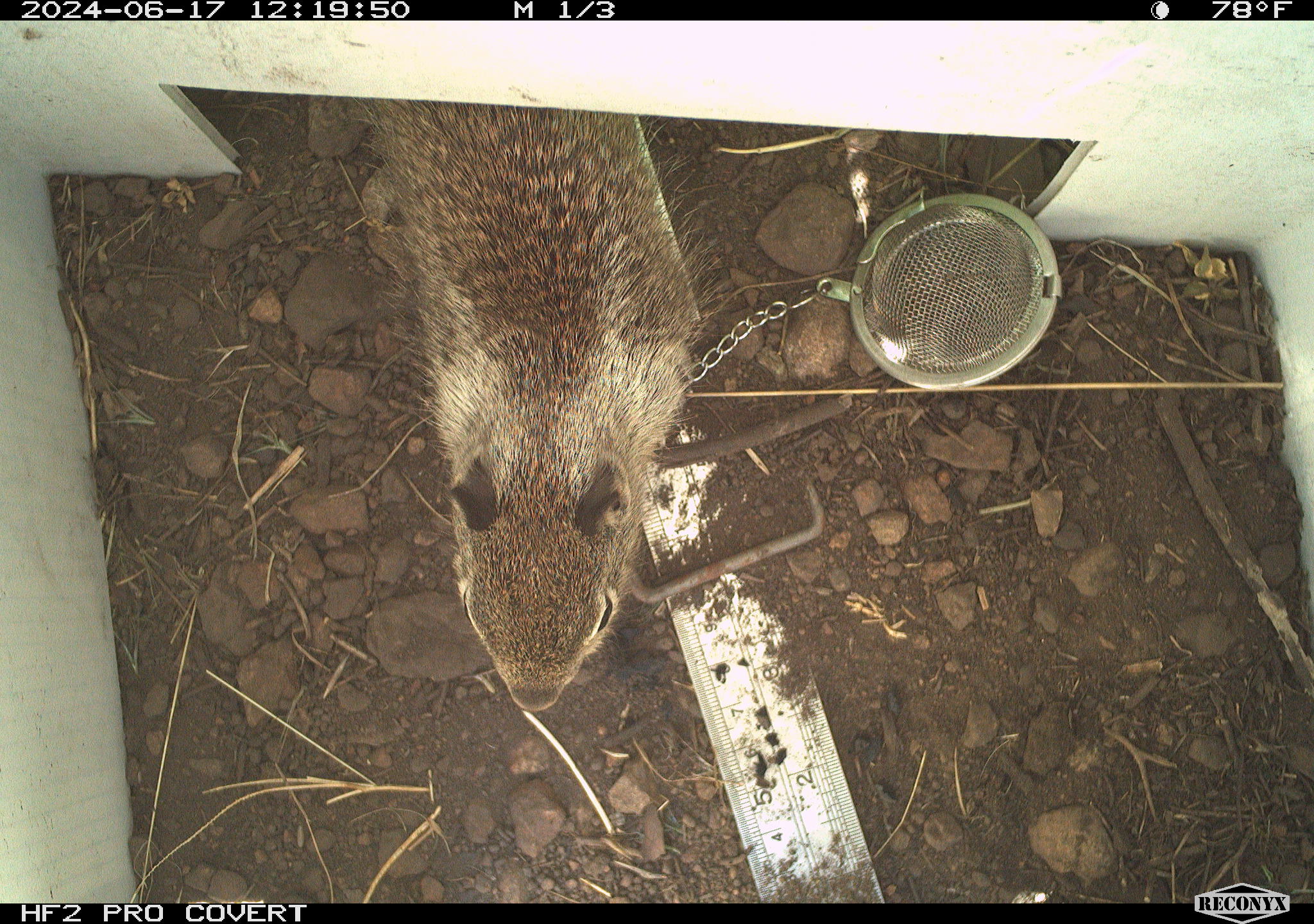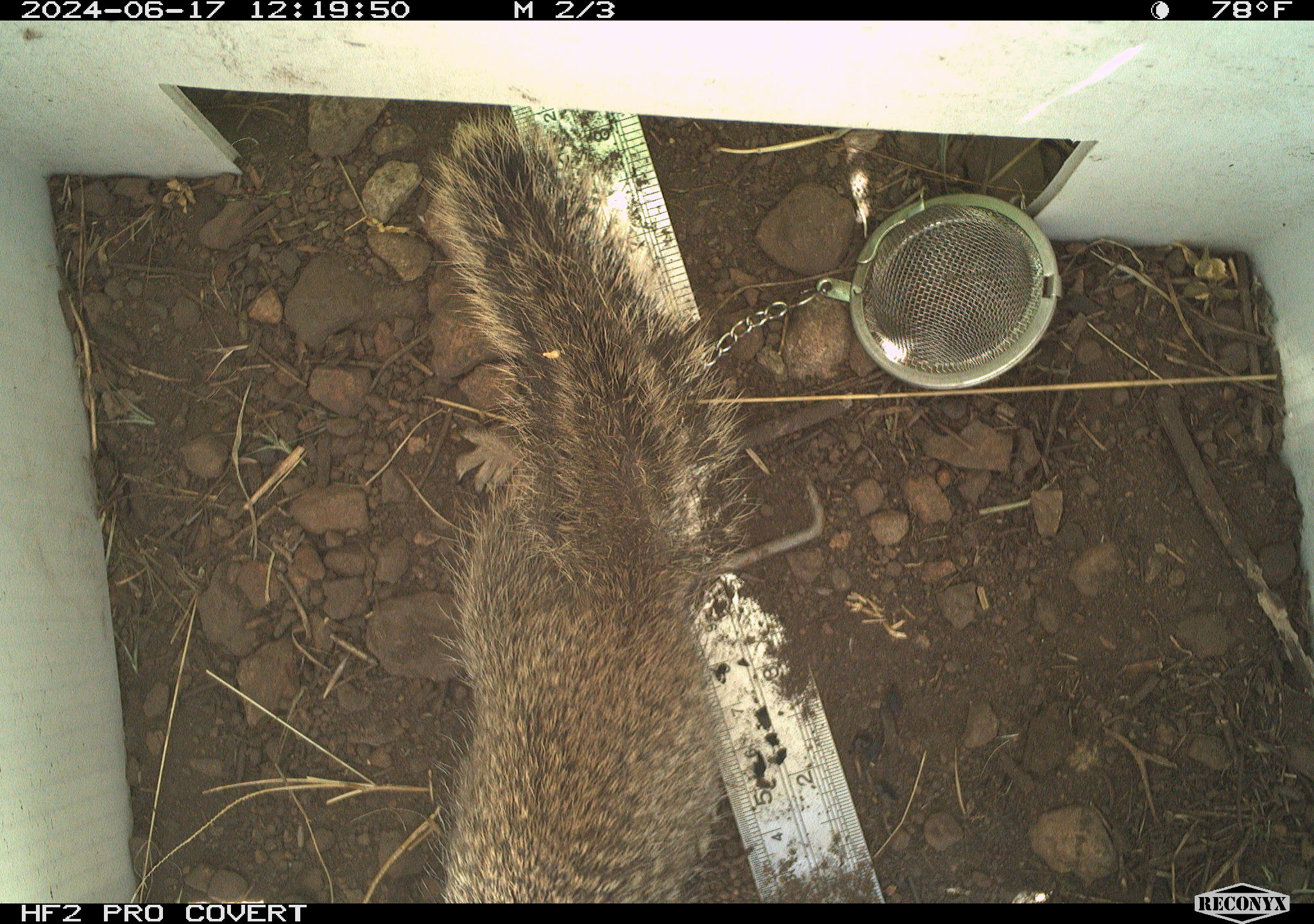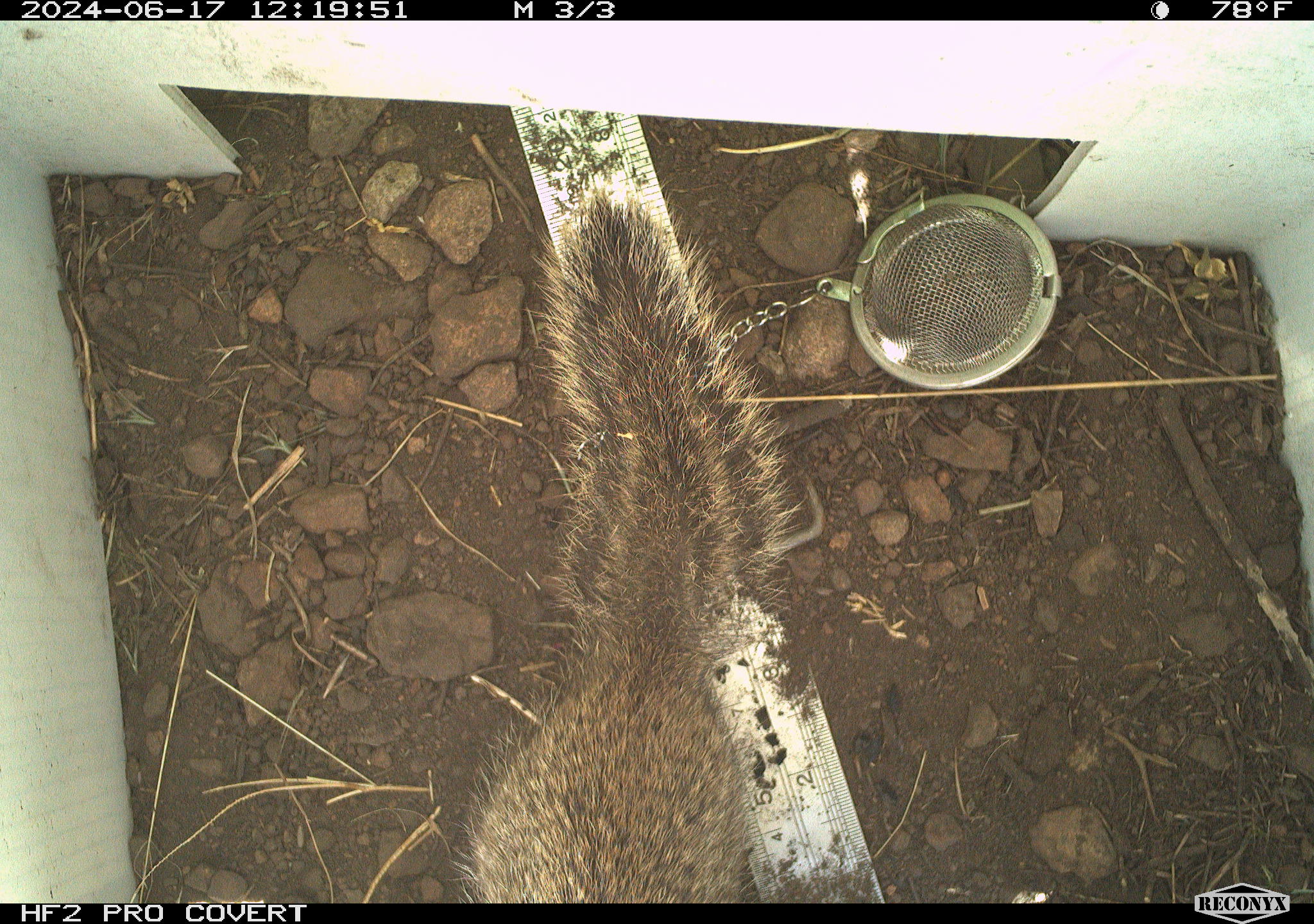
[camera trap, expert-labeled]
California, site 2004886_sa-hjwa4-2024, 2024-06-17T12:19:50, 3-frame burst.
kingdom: Animalia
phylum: Chordata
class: Mammalia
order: Rodentia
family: Sciuridae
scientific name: Sciuridae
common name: squirrels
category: sciuridae family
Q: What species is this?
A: Sciuridae family (squirrels) (Sciuridae).